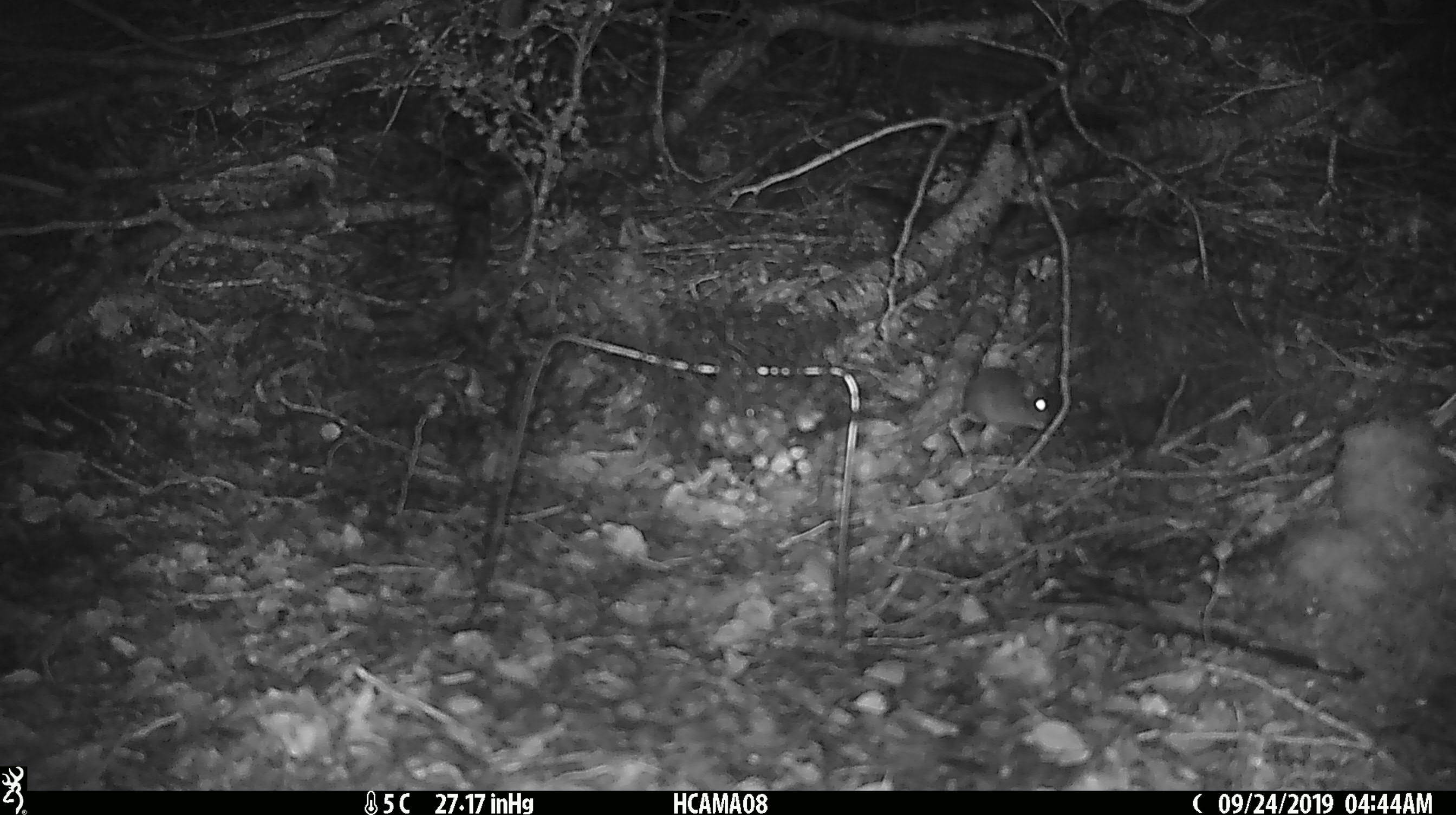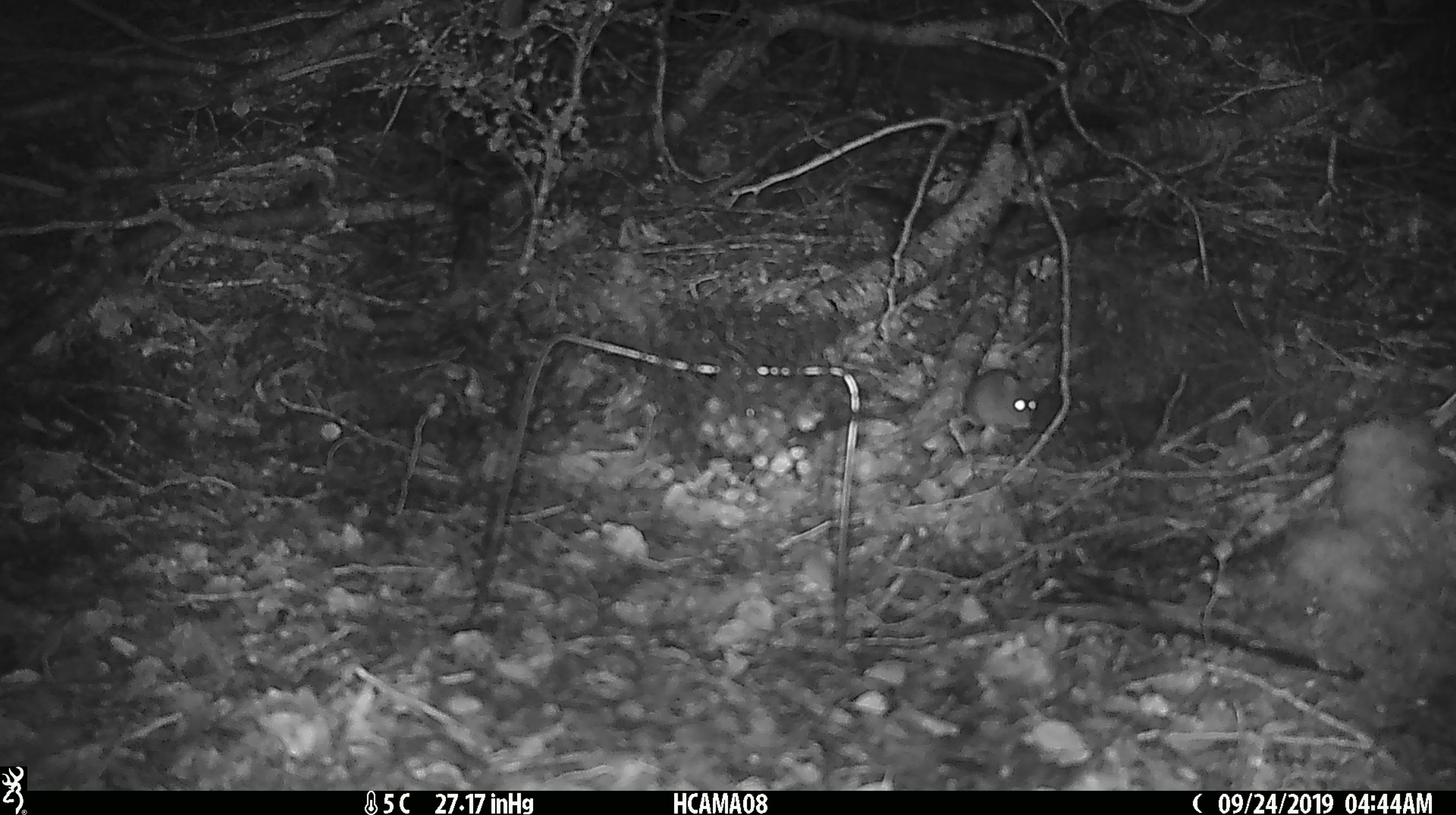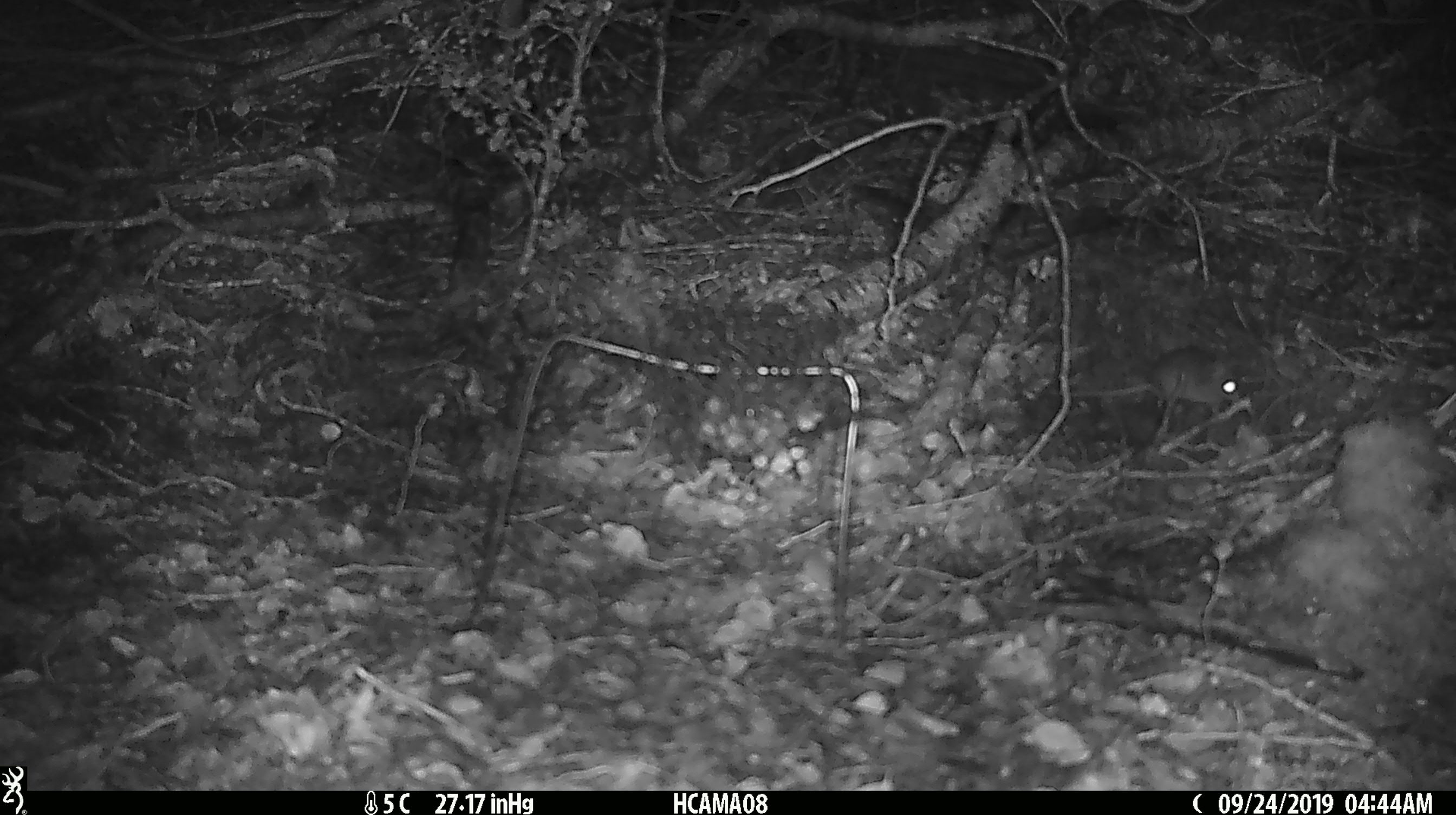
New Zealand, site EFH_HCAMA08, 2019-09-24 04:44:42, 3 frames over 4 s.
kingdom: Animalia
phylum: Chordata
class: Mammalia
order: Rodentia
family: Muridae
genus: Mus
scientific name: Mus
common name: mouse